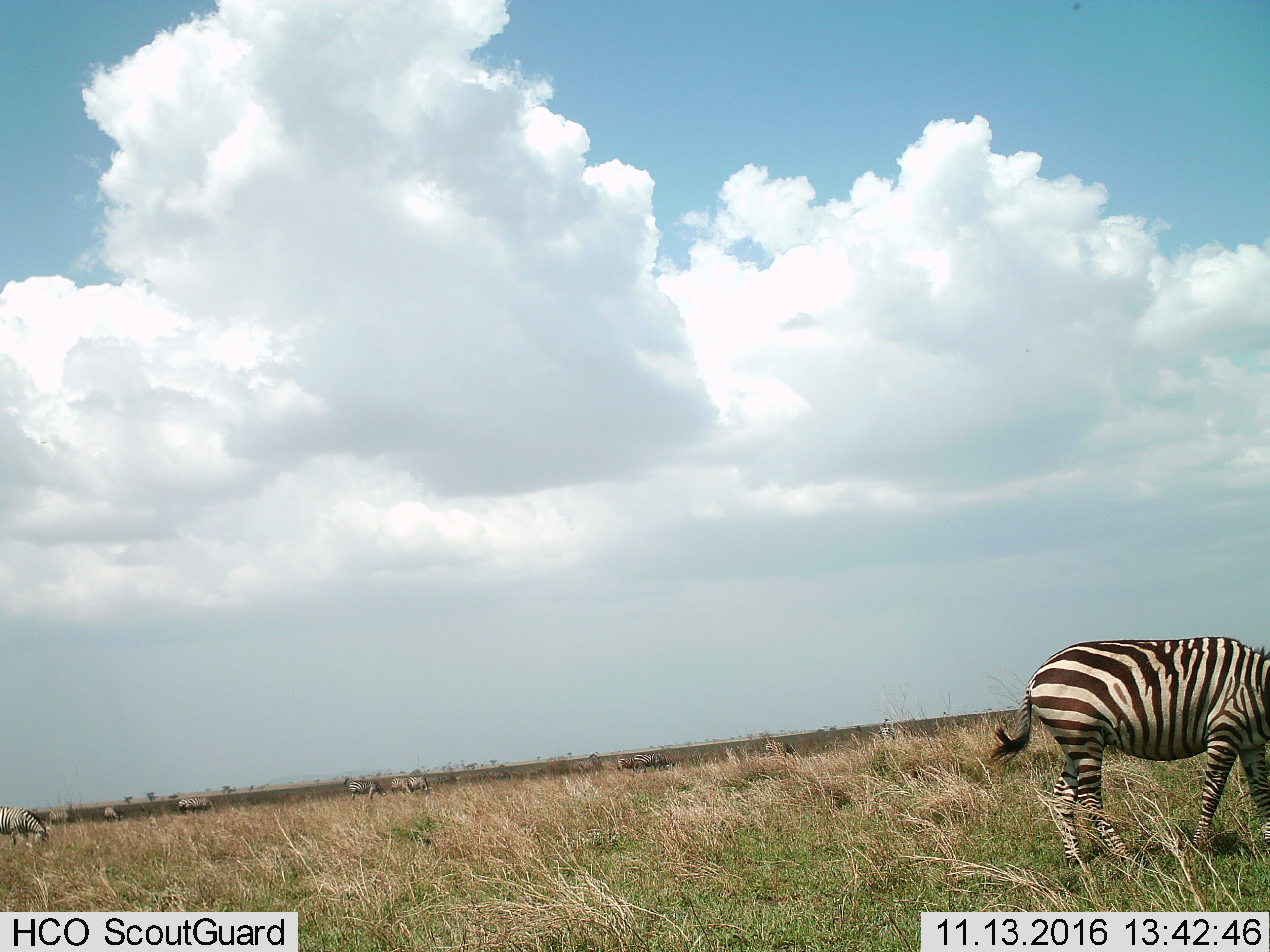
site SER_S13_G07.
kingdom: Animalia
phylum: Chordata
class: Mammalia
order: Perissodactyla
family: Equidae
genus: Equus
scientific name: Equus quagga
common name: plains zebra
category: zebraplains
Zebraplains (plains zebra) (Equus quagga), count 11-50. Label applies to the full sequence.